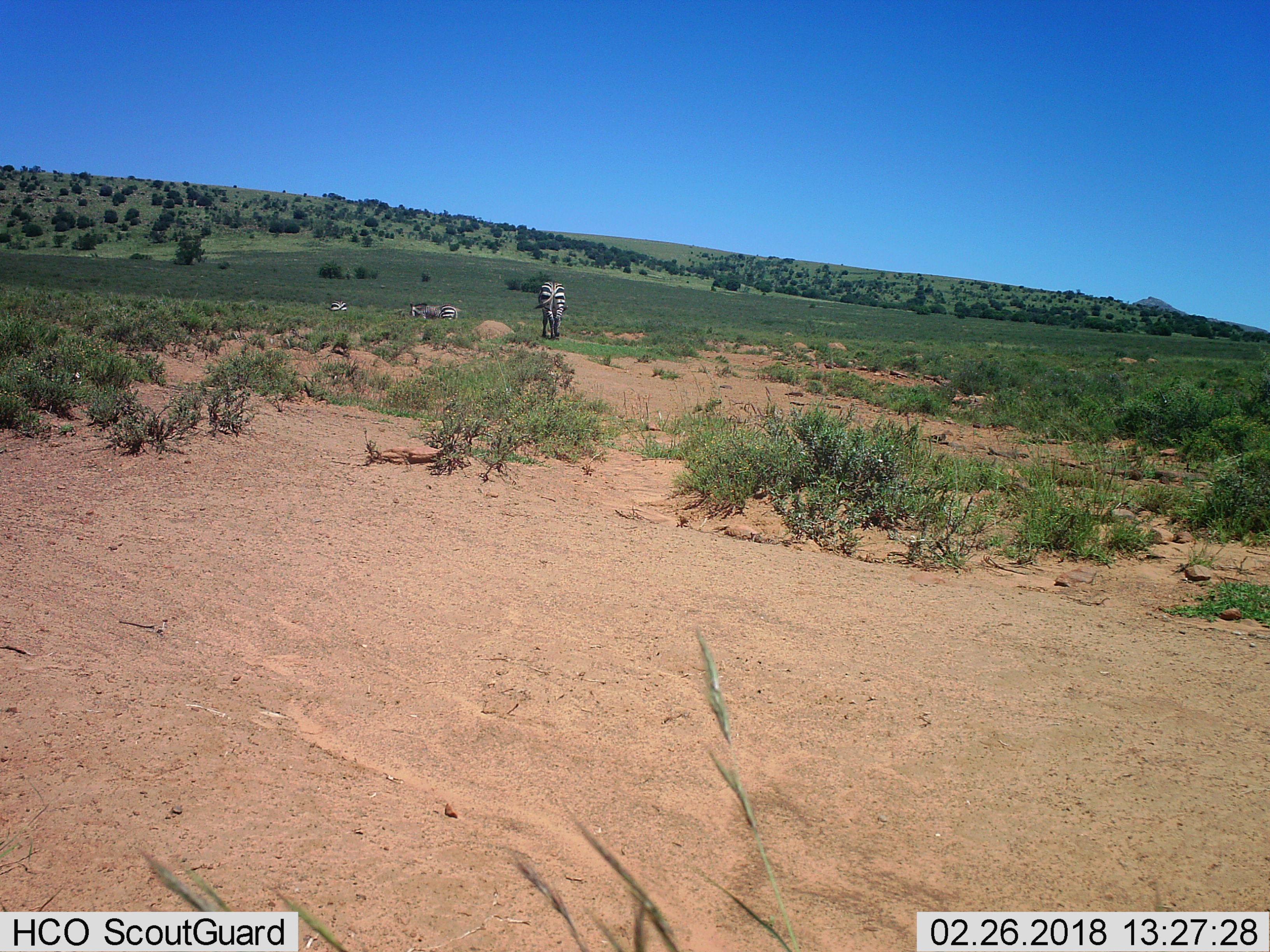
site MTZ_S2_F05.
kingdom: Animalia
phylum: Chordata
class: Mammalia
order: Perissodactyla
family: Equidae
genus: Equus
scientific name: Equus zebra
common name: mountain zebra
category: zebramountain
Zebramountain (mountain zebra) (Equus zebra), count 3. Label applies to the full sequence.